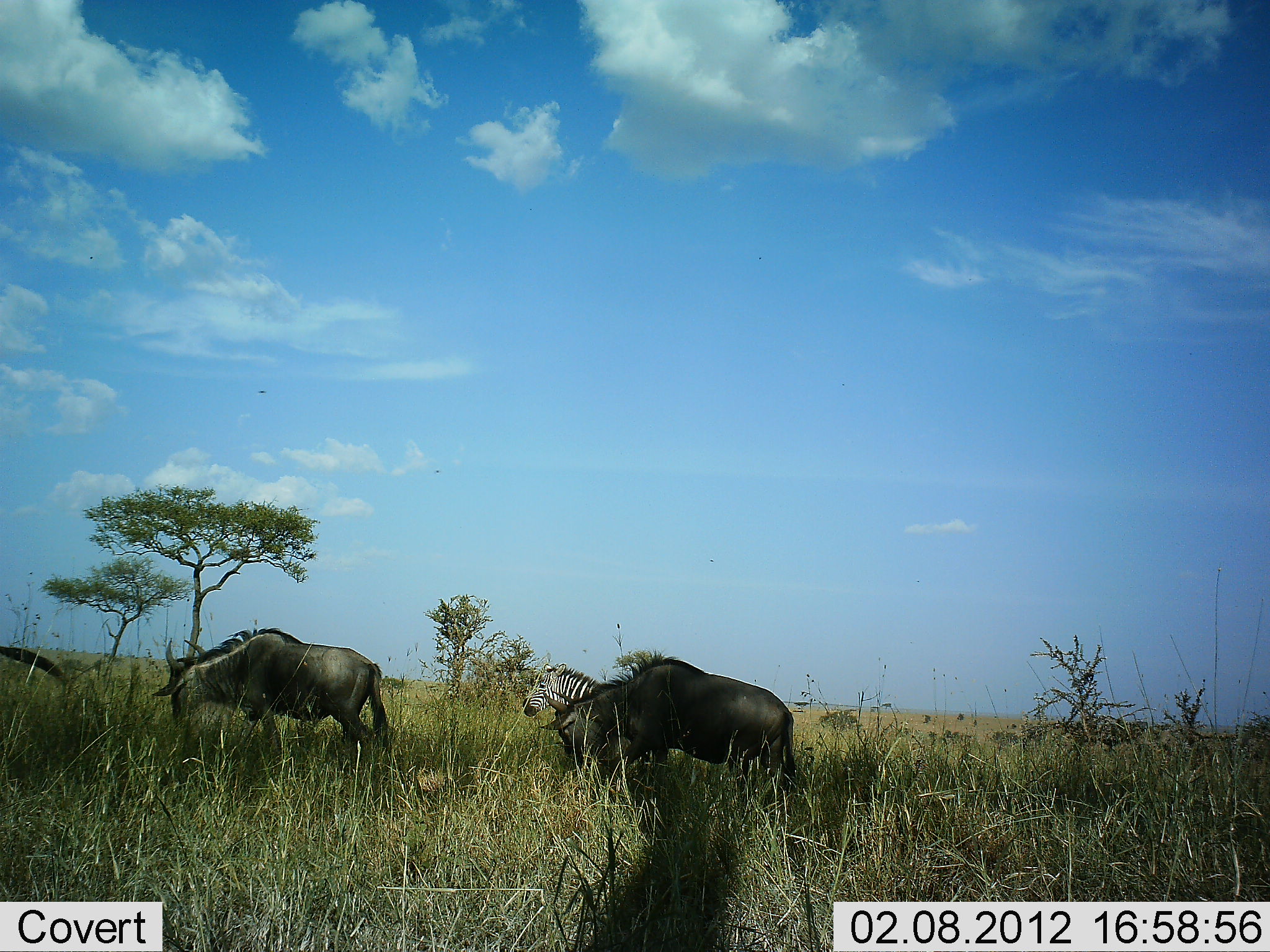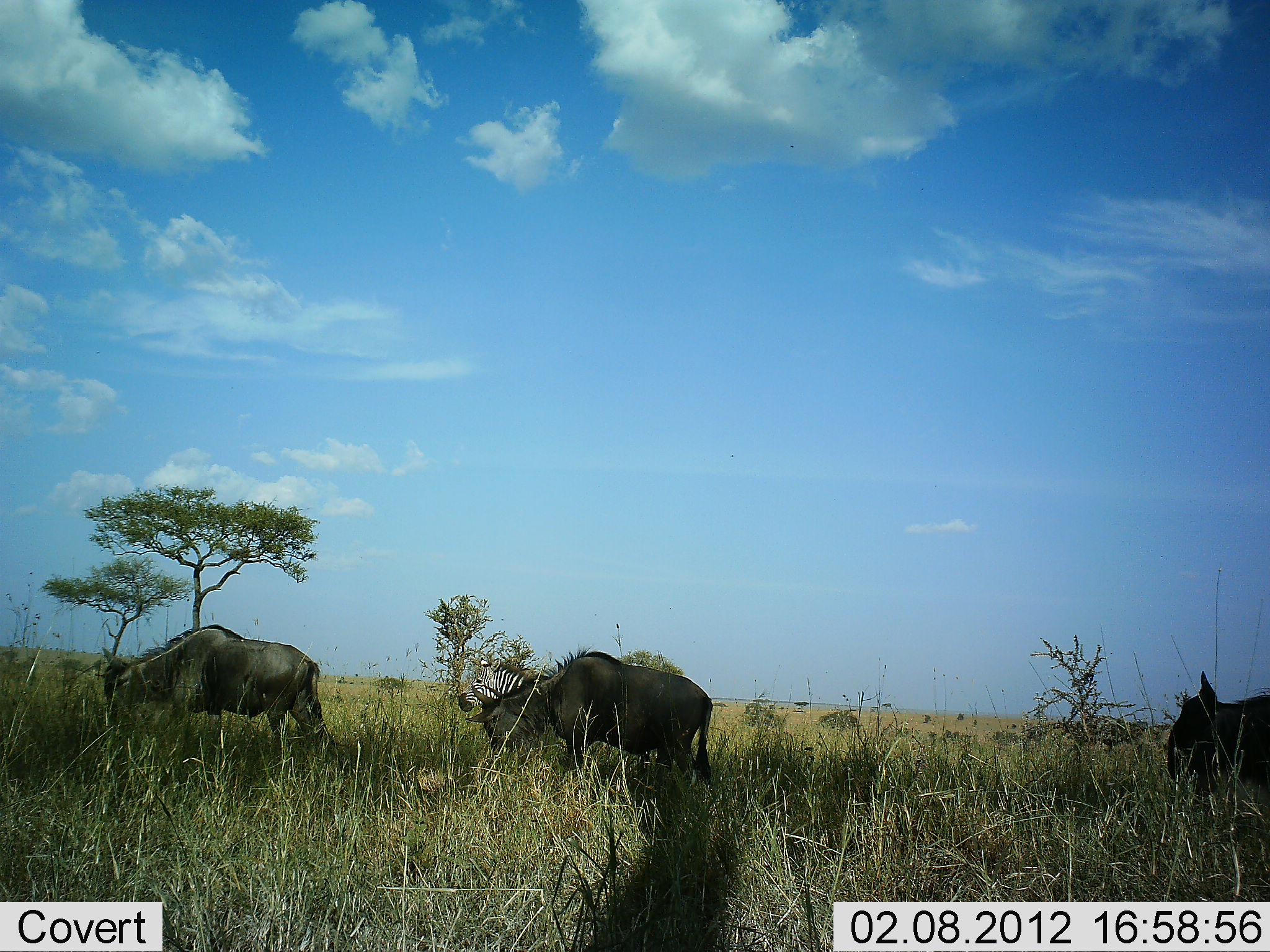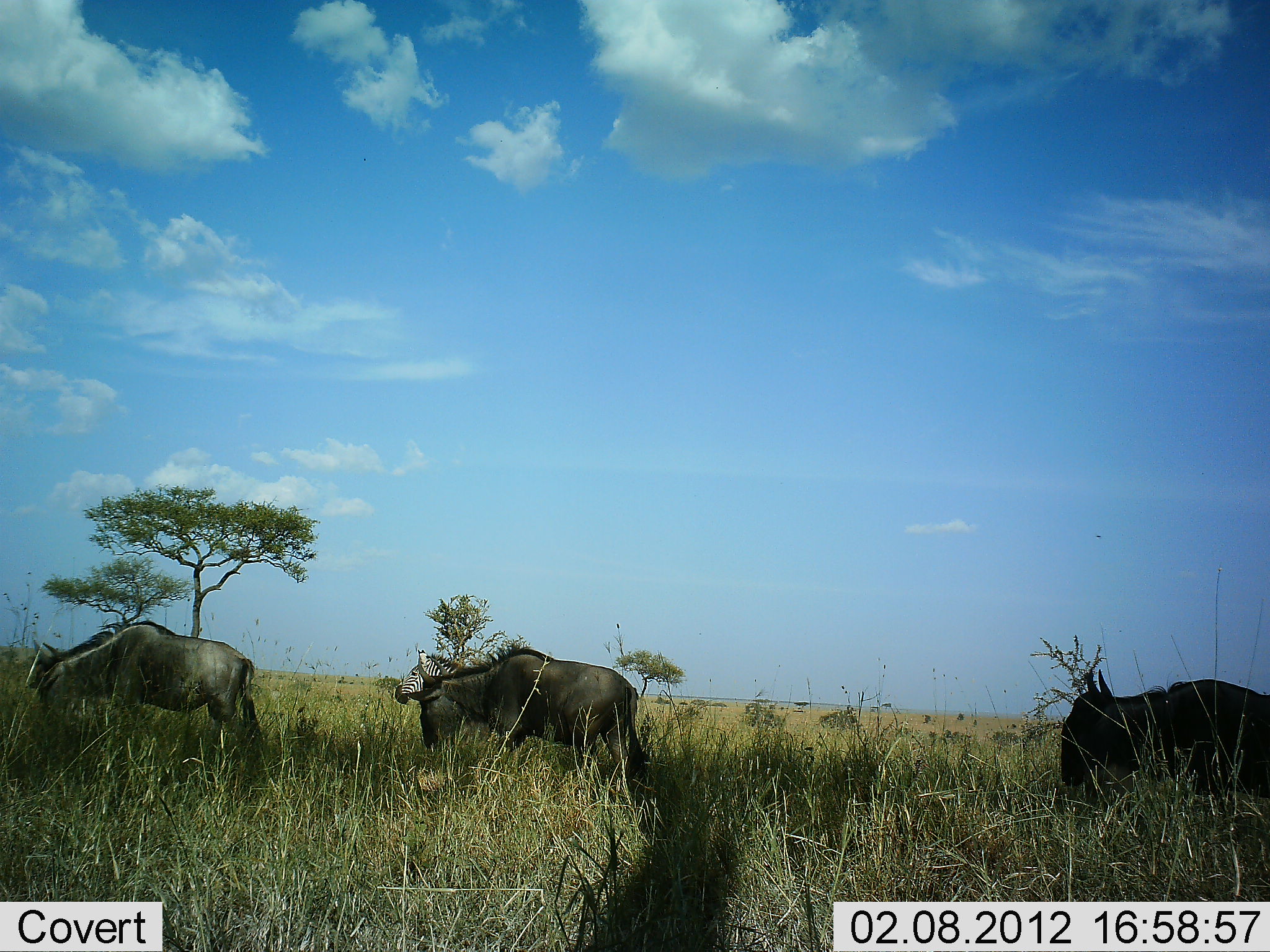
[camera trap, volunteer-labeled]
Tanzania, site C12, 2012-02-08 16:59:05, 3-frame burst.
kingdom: Animalia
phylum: Chordata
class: Mammalia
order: Artiodactyla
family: Bovidae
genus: Connochaetes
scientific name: Connochaetes taurinus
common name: blue wildebeest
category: wildebeest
Wildebeest (blue wildebeest) (Connochaetes taurinus), count 4. Behavior (volunteer vote fractions): standing 5%, resting 0%, moving 90%, interacting 5%. Young present (vote fraction): 0%. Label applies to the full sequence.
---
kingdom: Animalia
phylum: Chordata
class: Mammalia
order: Perissodactyla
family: Equidae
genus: Equus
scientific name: Equus quagga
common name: plains zebra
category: zebra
Zebra (plains zebra) (Equus quagga), count 1. Behavior (volunteer vote fractions): standing 16%, resting 0%, moving 84%, interacting 0%. Young present (vote fraction): 0%. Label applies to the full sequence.